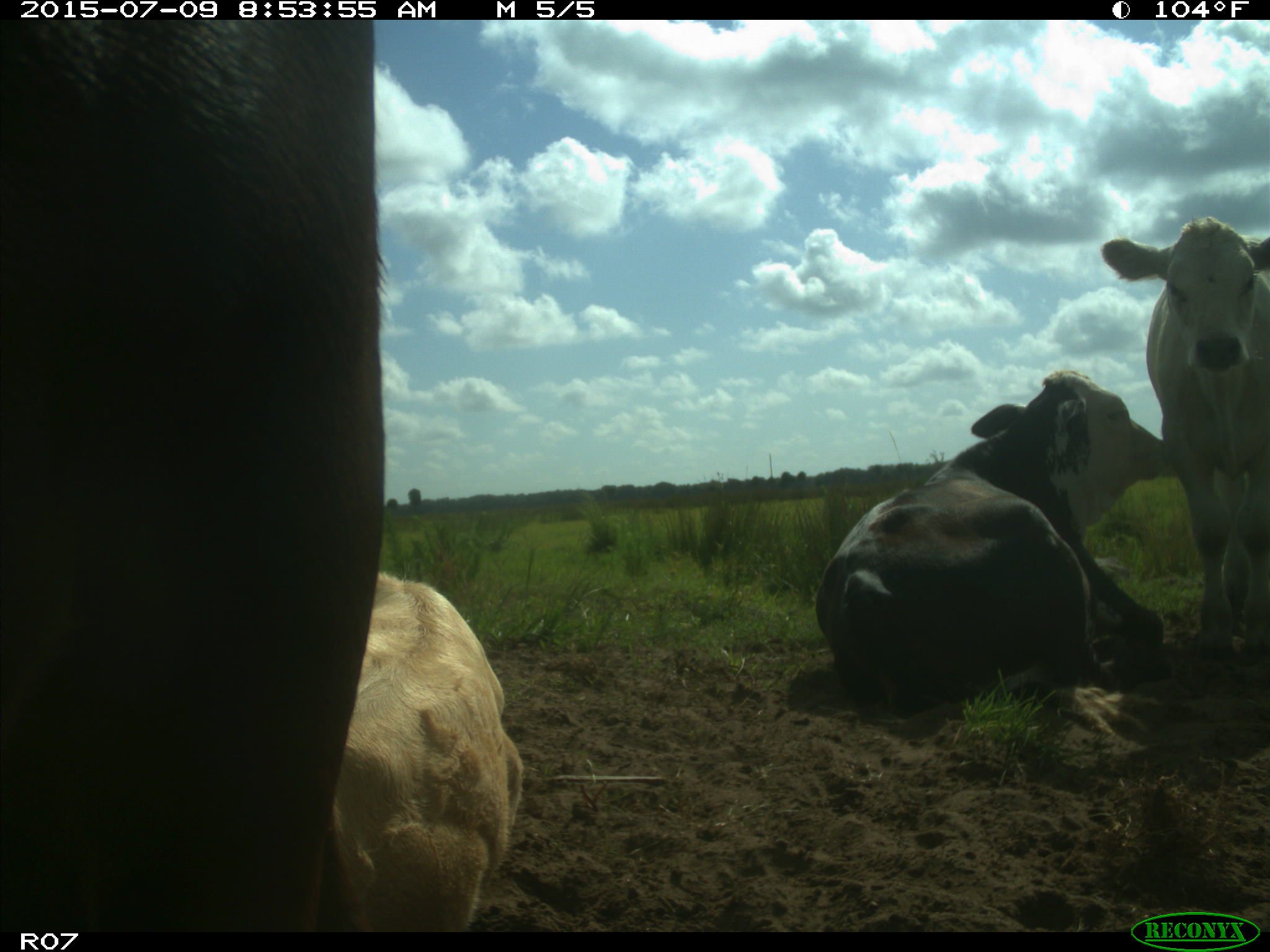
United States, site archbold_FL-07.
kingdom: Animalia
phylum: Chordata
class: Mammalia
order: Artiodactyla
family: Bovidae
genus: Bos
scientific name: Bos taurus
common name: domestic cow